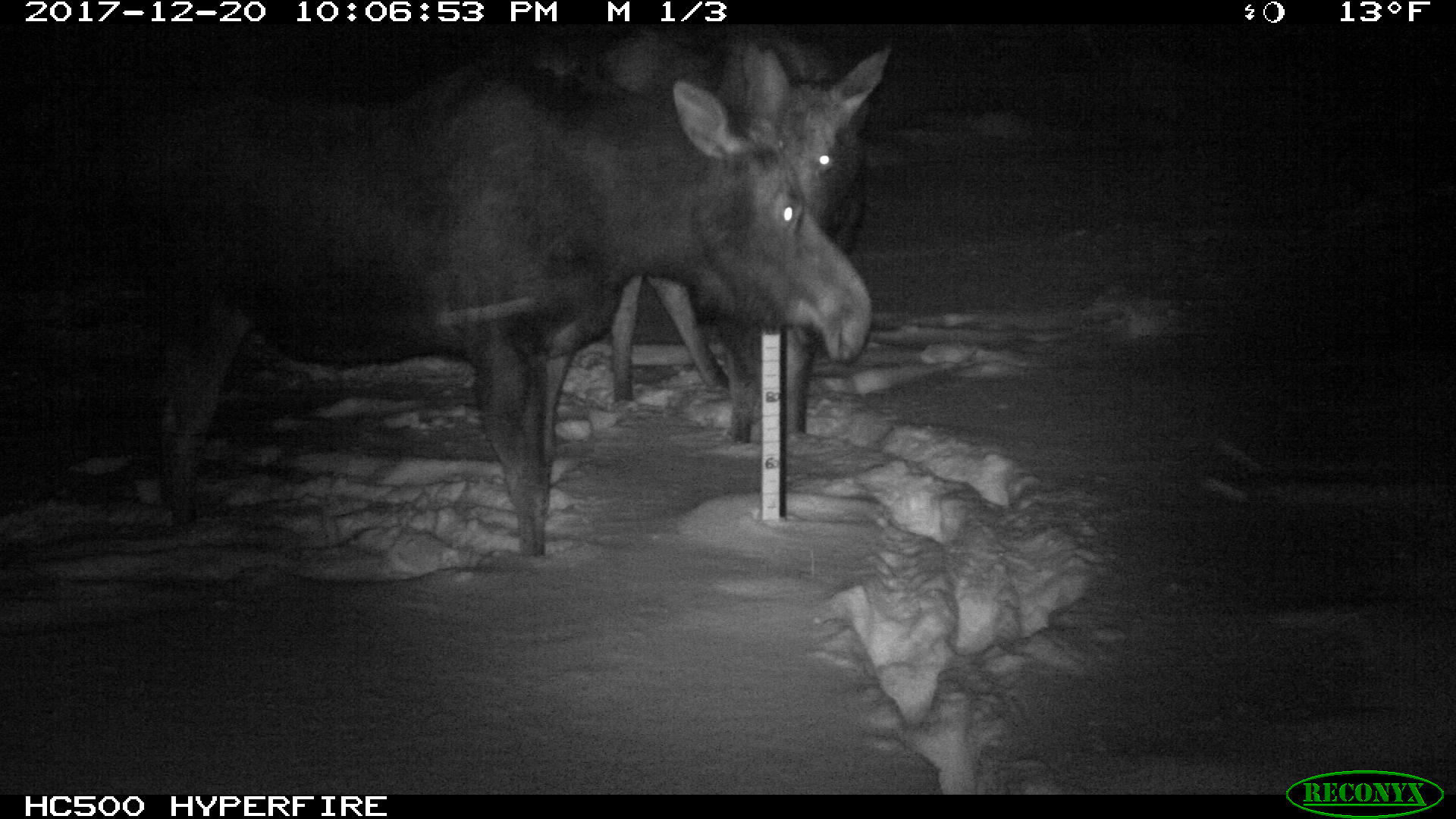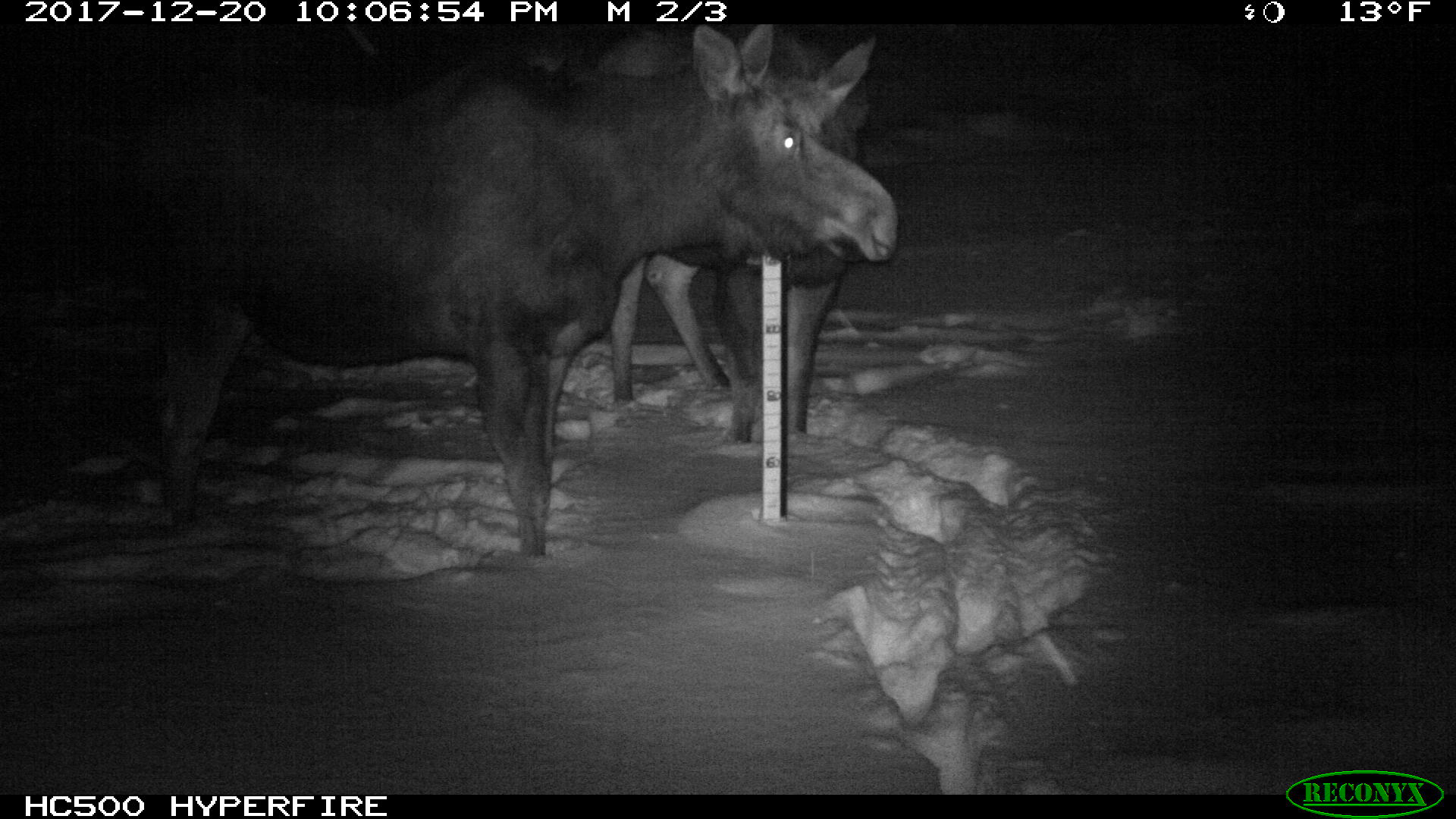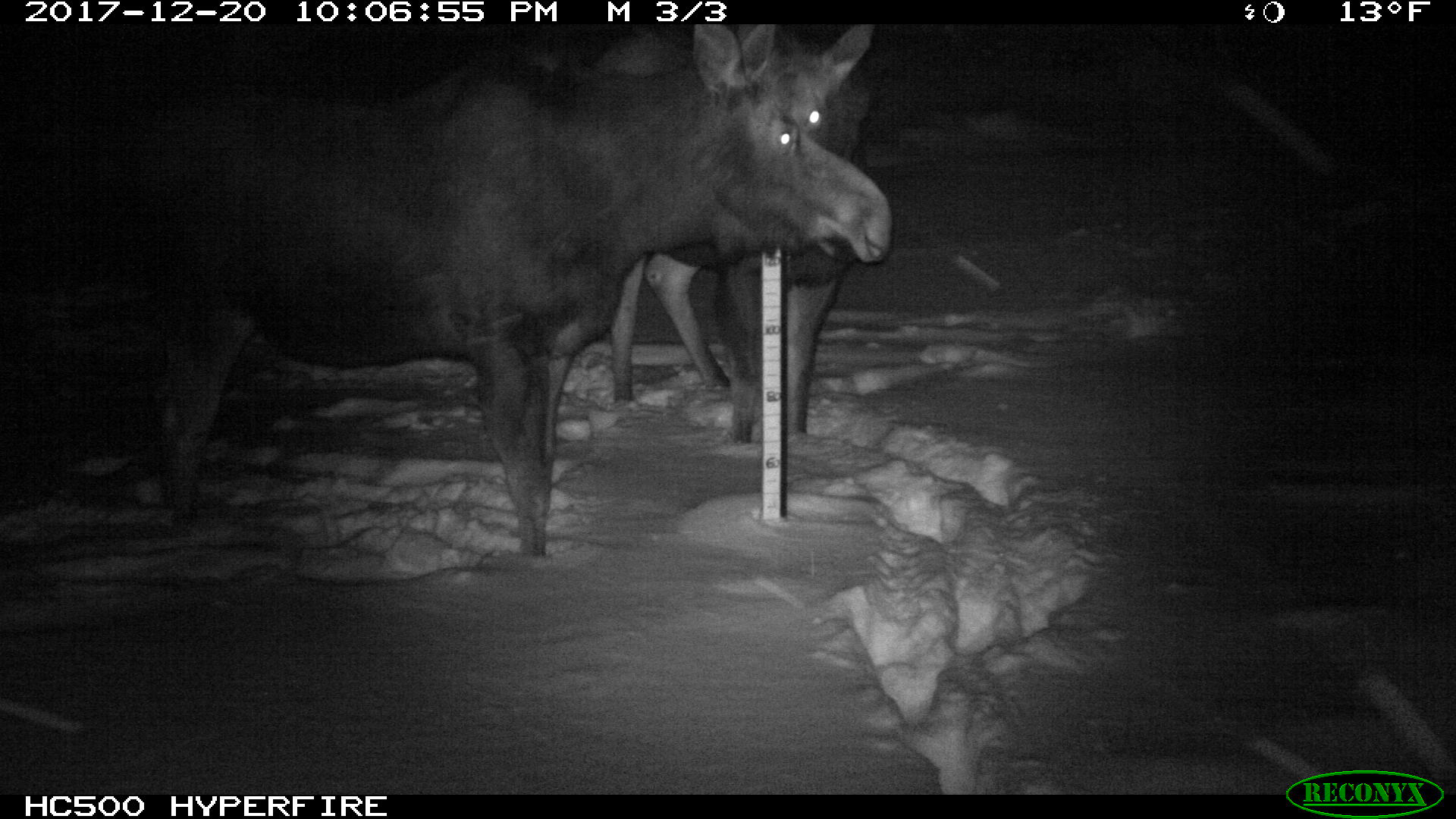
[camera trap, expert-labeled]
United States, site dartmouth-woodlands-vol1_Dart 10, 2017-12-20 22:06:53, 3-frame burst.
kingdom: Animalia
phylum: Chordata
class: Mammalia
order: Artiodactyla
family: Cervidae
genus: Alces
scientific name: Alces alces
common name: moose